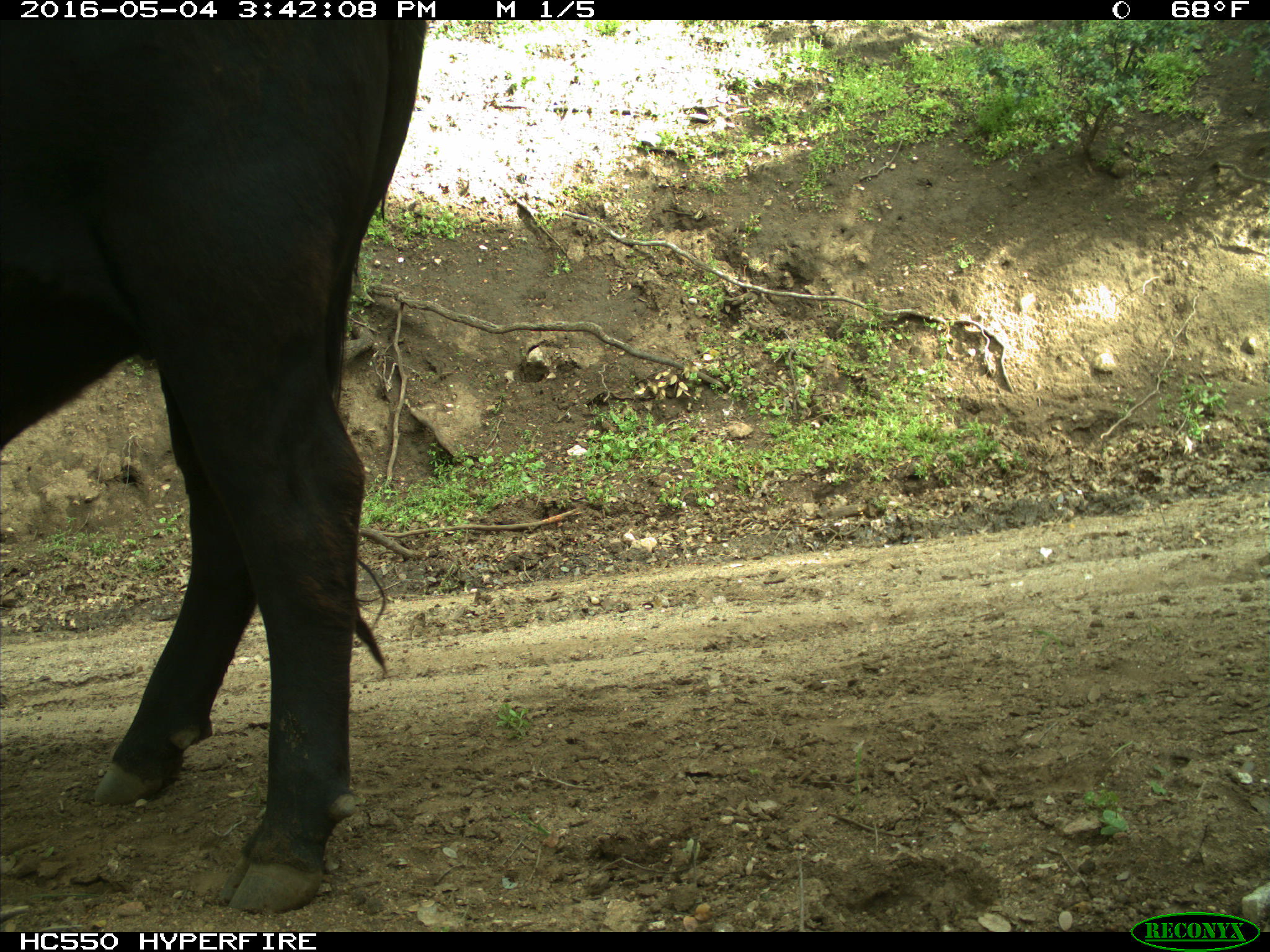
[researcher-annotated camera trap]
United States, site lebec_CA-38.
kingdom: Animalia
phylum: Chordata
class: Mammalia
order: Artiodactyla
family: Bovidae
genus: Bos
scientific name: Bos taurus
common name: domestic cow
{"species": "Bos taurus (domestic cow)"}